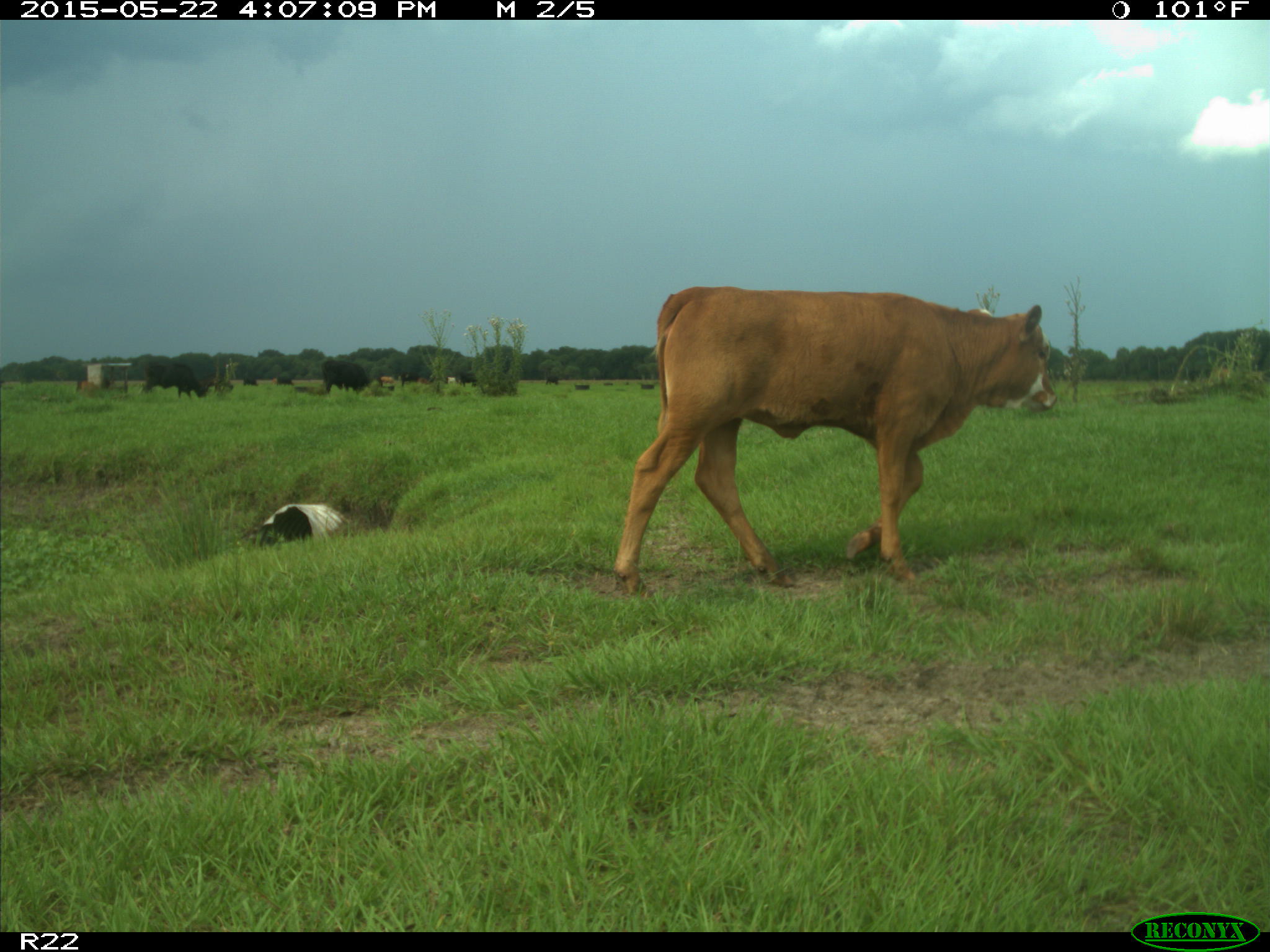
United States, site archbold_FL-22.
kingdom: Animalia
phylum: Chordata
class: Mammalia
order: Artiodactyla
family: Bovidae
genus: Bos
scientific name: Bos taurus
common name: domestic cow